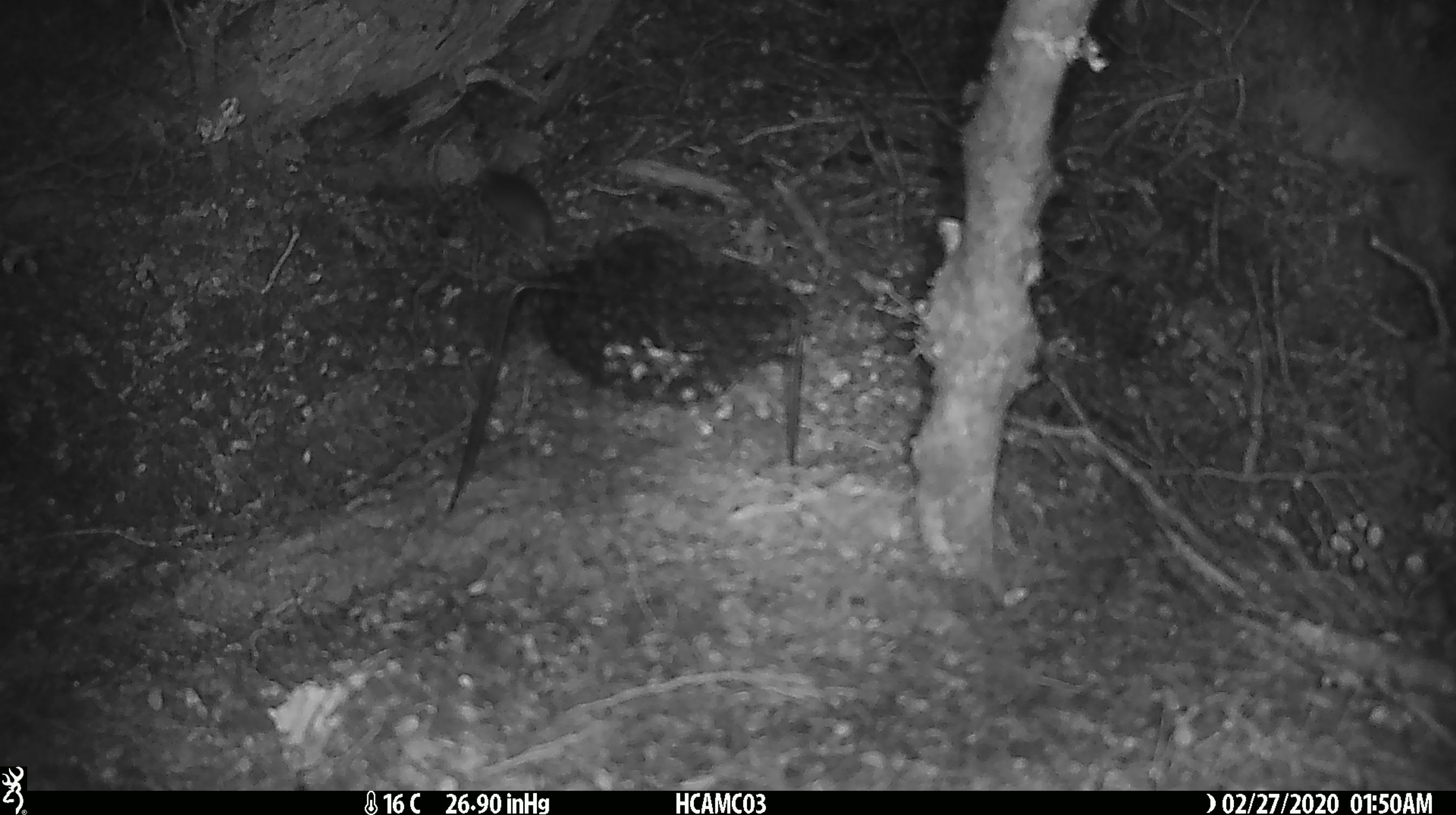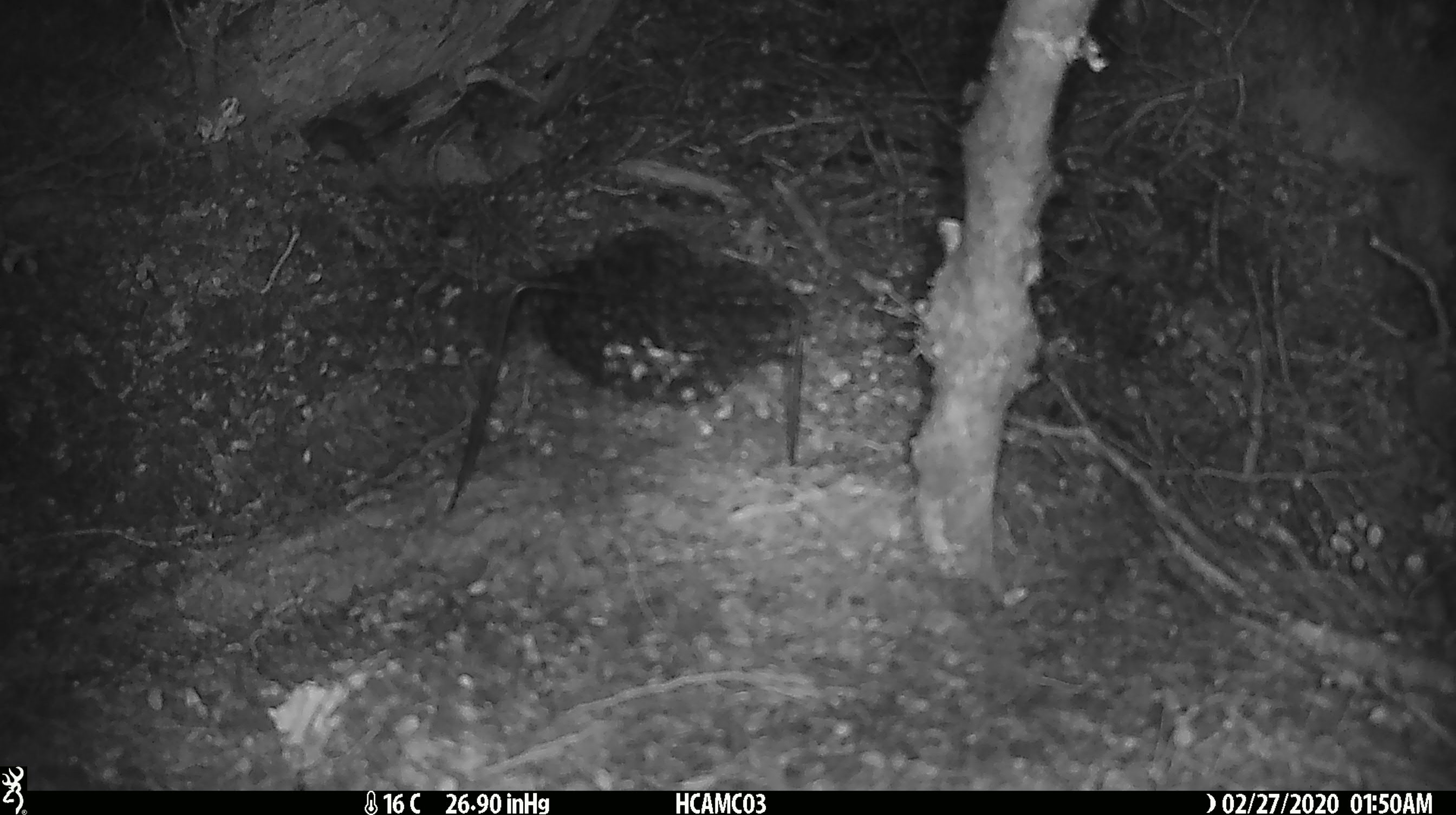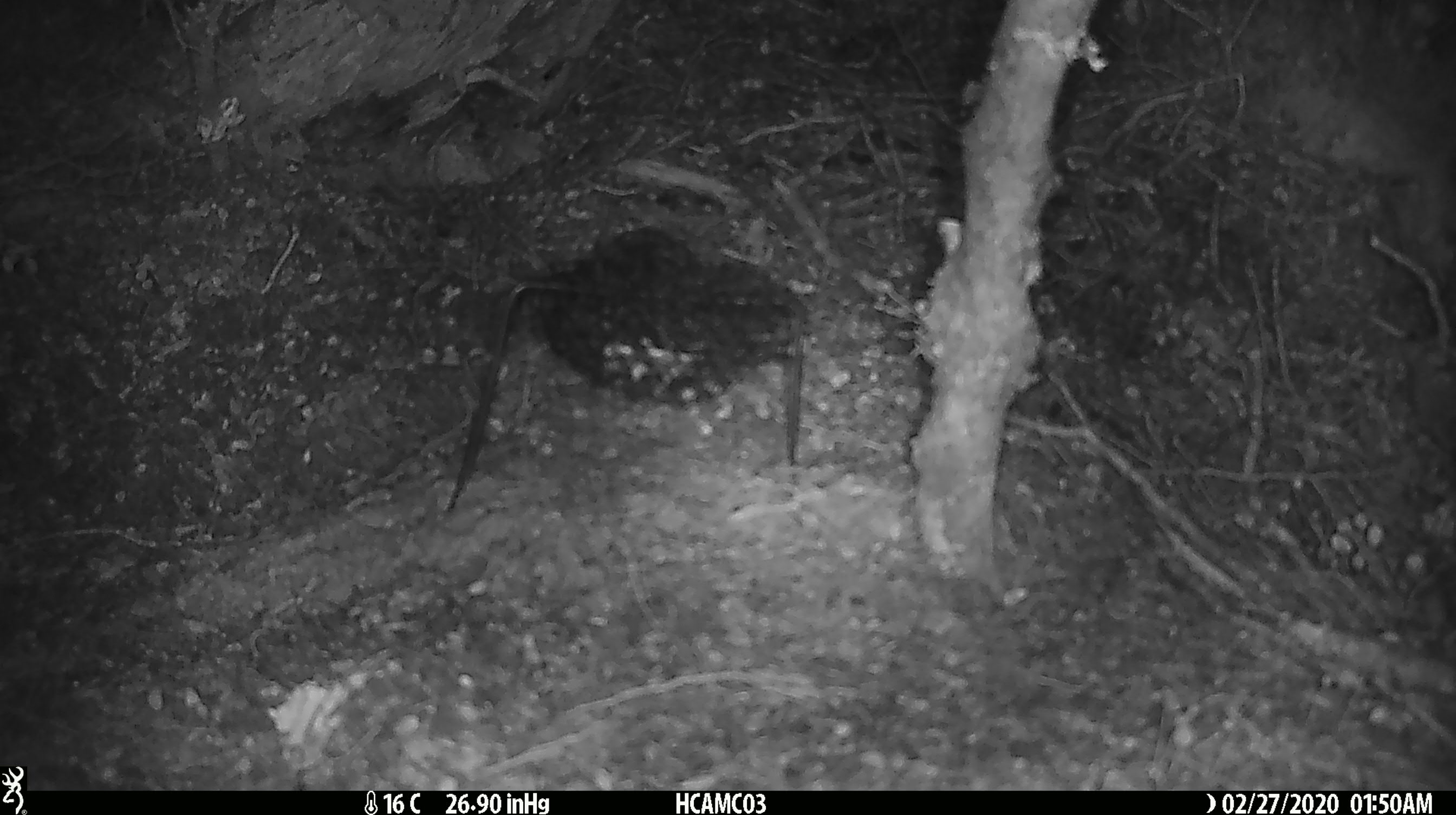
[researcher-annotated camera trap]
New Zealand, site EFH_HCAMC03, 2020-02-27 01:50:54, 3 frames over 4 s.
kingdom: Animalia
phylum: Chordata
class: Mammalia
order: Rodentia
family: Muridae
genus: Mus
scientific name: Mus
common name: mouse